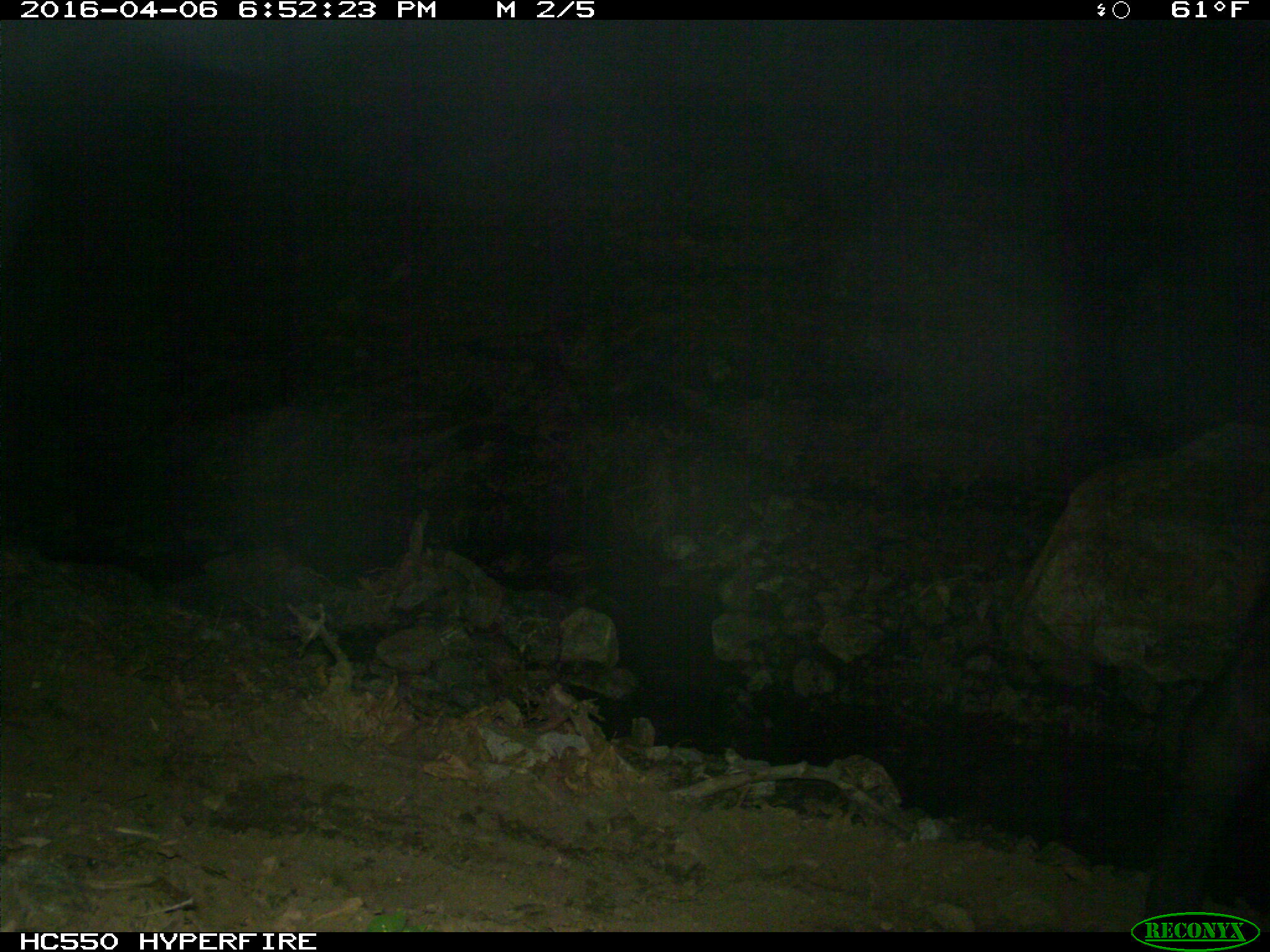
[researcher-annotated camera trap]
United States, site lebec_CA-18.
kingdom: Animalia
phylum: Chordata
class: Mammalia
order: Artiodactyla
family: Bovidae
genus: Bos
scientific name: Bos taurus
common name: domestic cow